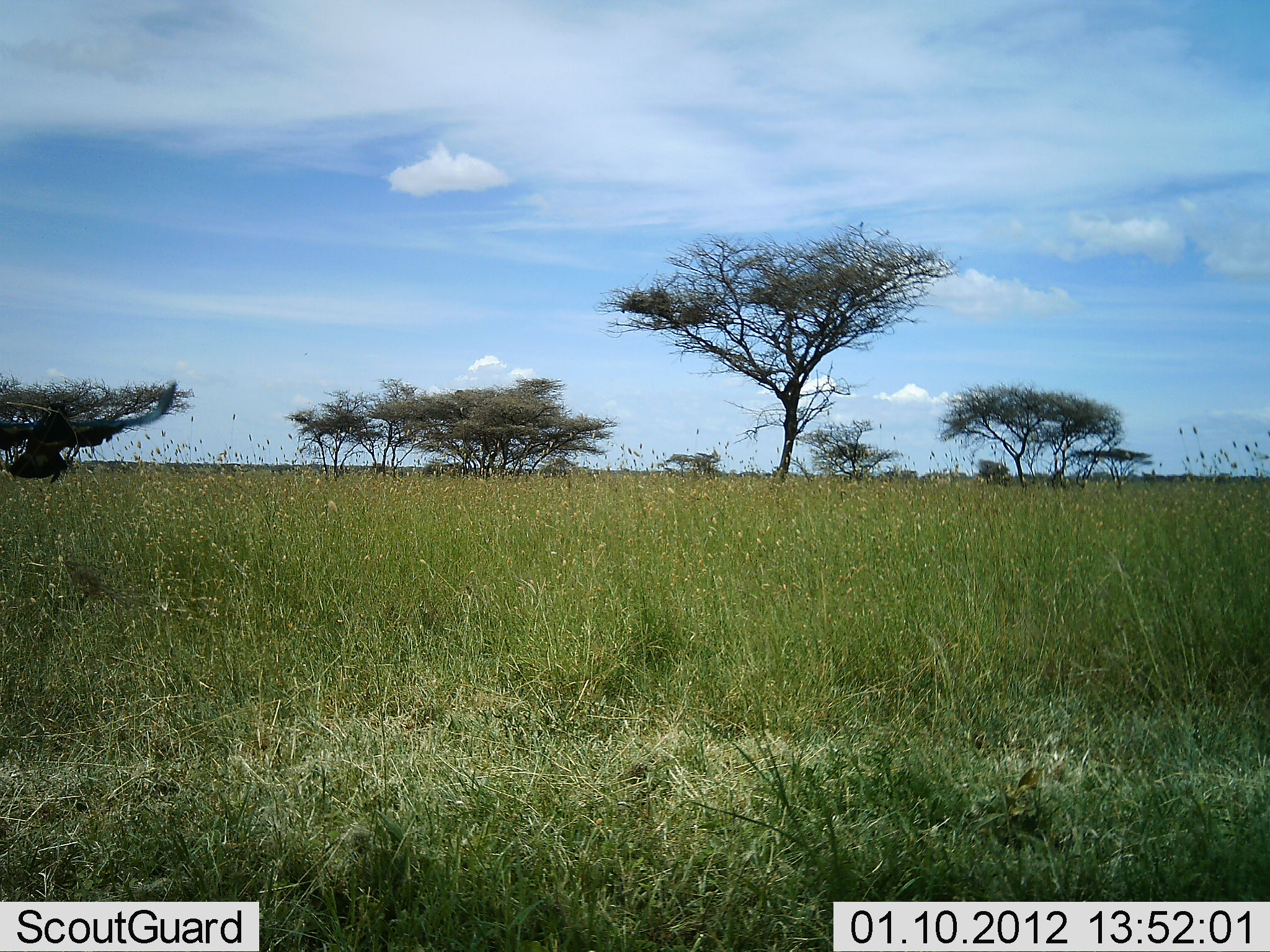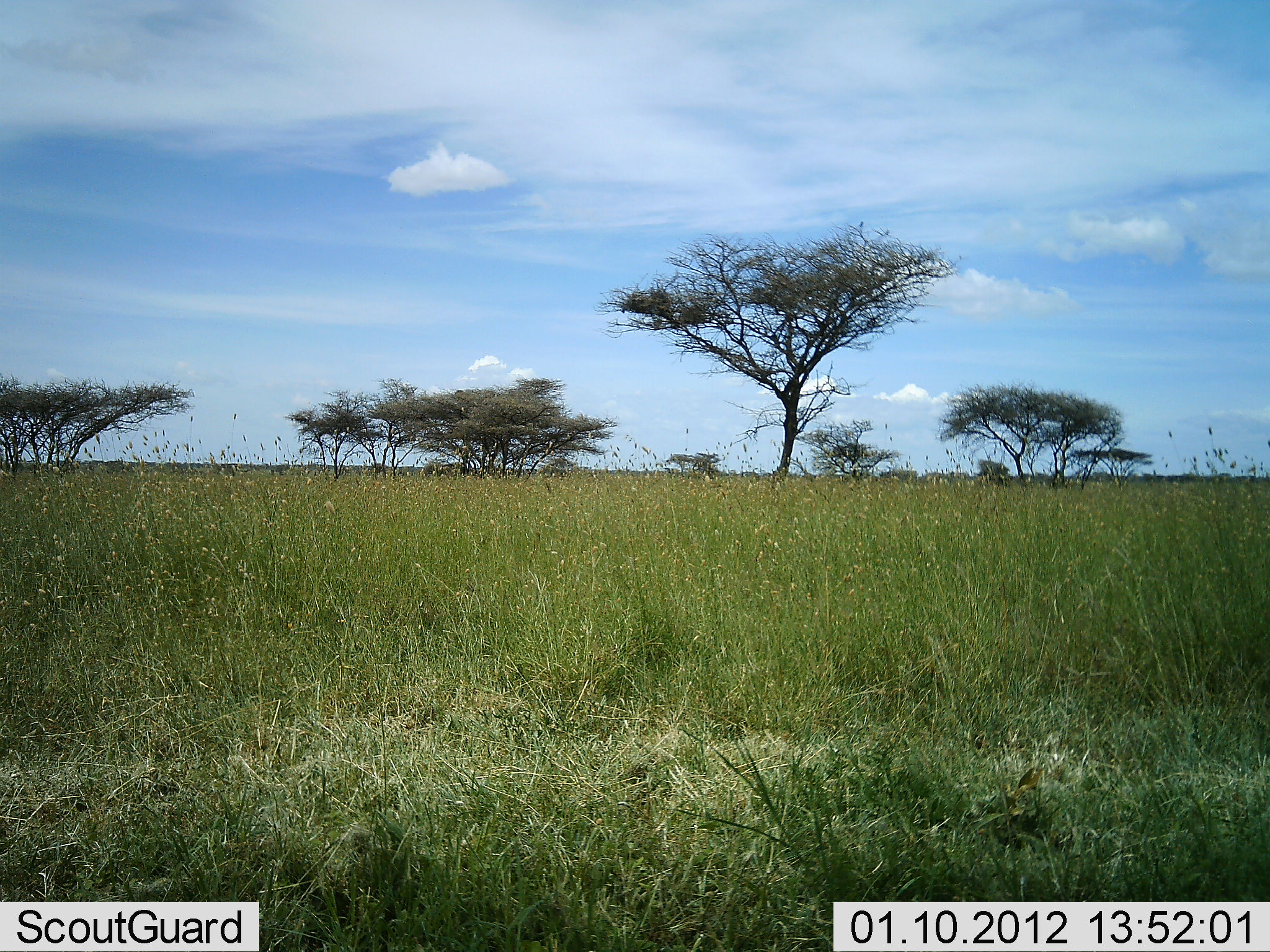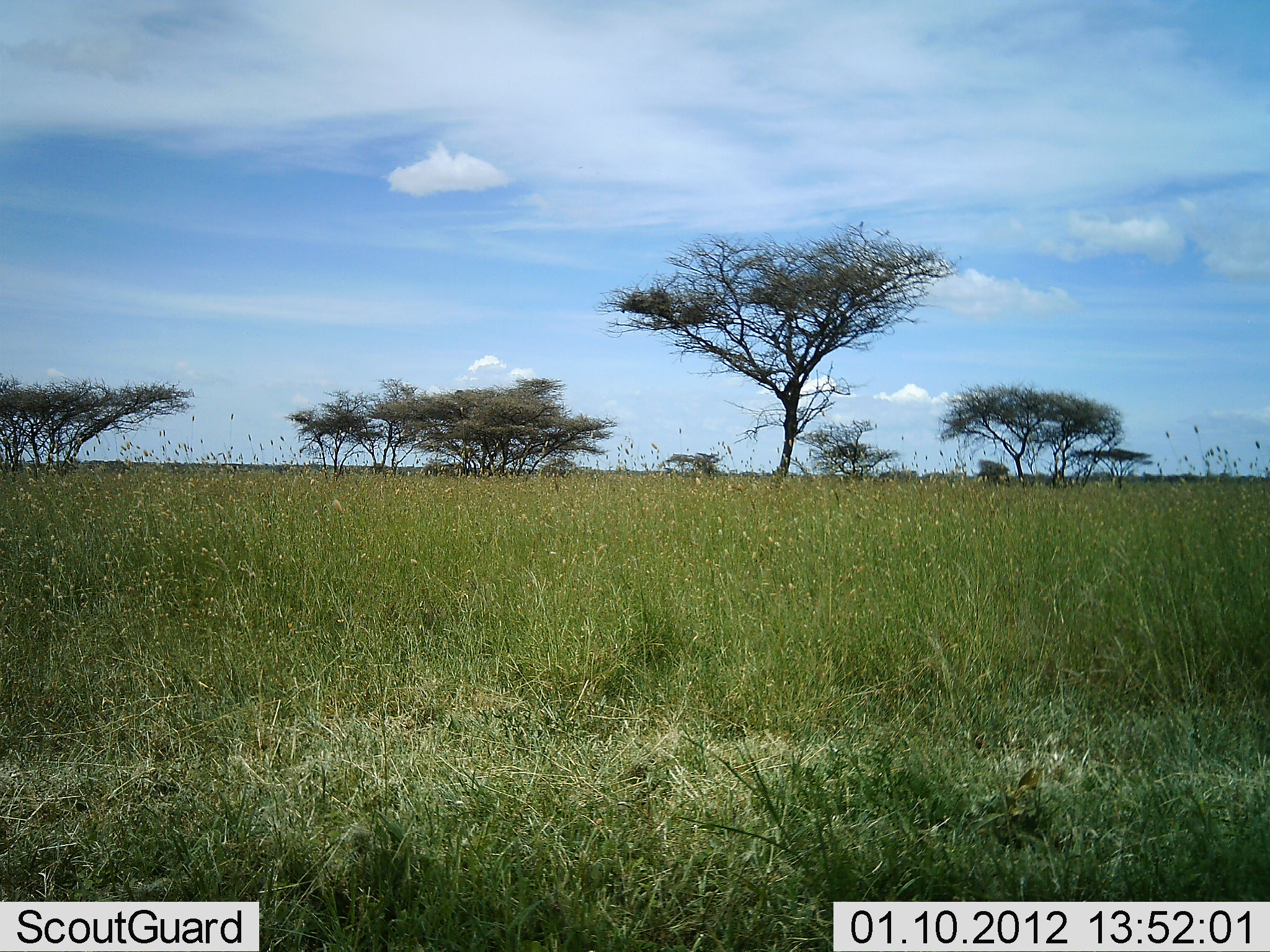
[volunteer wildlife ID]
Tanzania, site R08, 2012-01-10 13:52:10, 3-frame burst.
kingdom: Animalia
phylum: Chordata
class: Aves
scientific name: Aves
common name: bird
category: otherbird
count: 1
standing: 0%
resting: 0%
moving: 100%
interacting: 0%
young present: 0%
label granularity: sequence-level